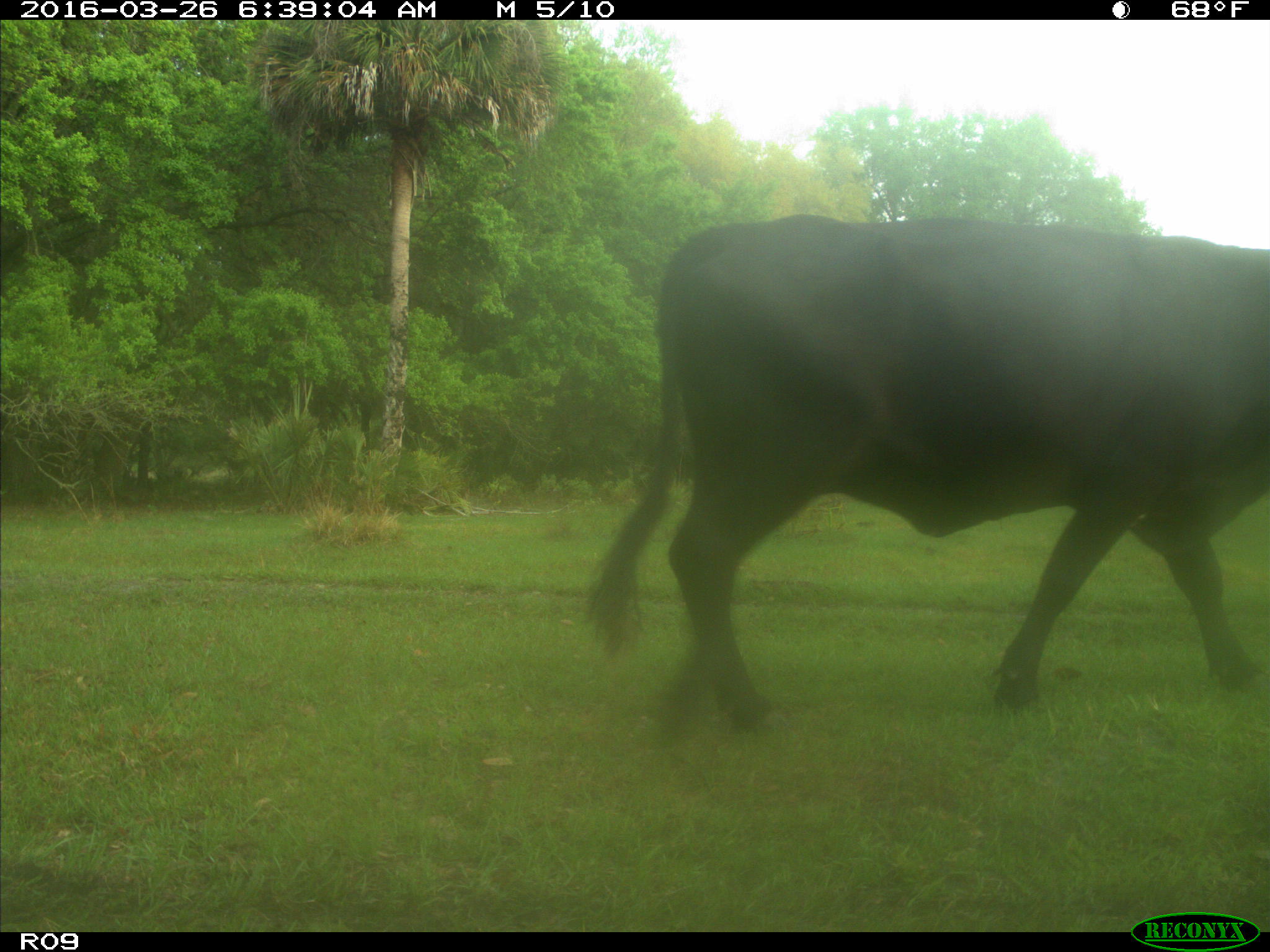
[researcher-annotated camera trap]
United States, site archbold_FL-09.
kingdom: Animalia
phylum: Chordata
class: Mammalia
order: Artiodactyla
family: Bovidae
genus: Bos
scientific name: Bos taurus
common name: domestic cow